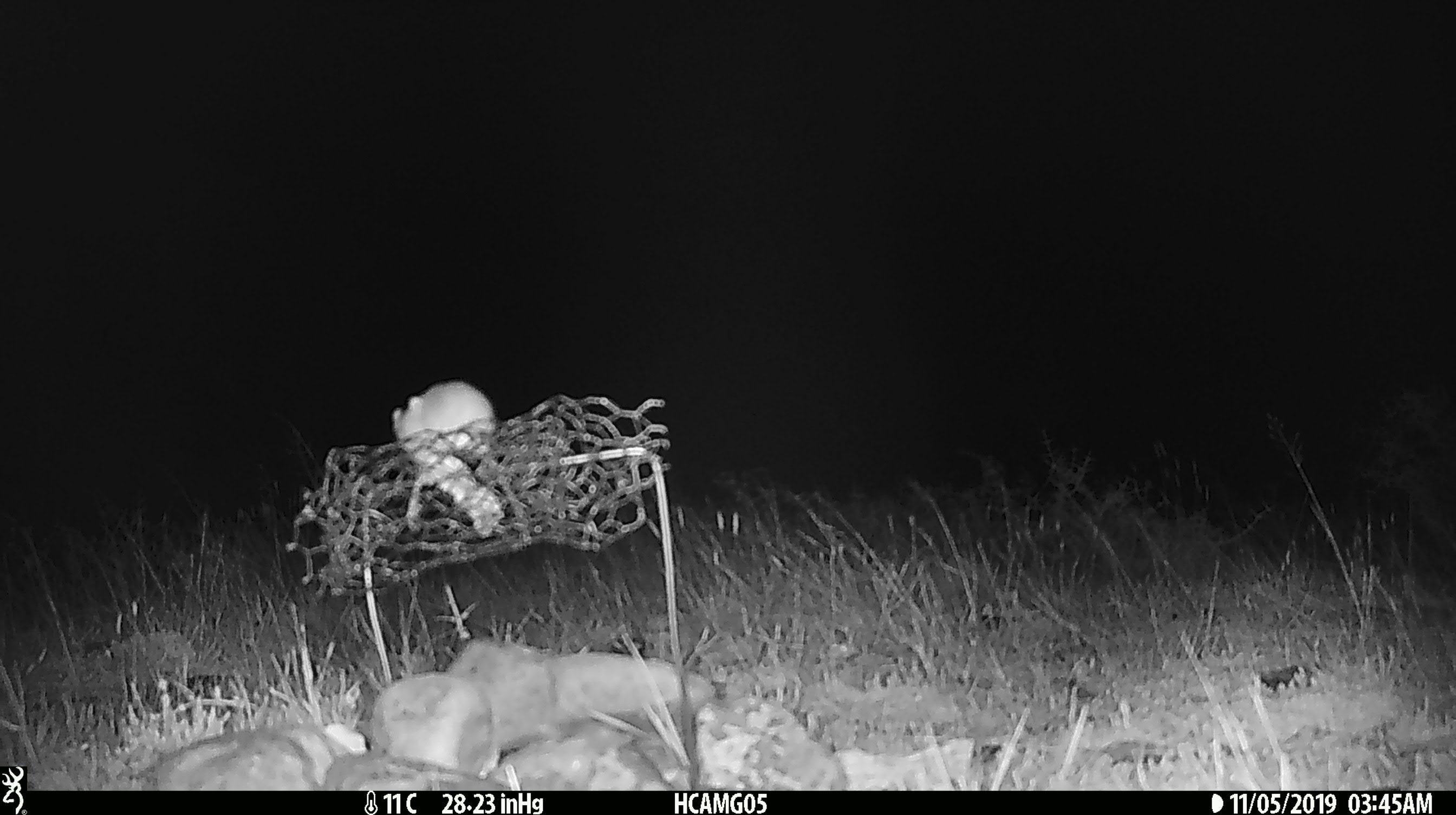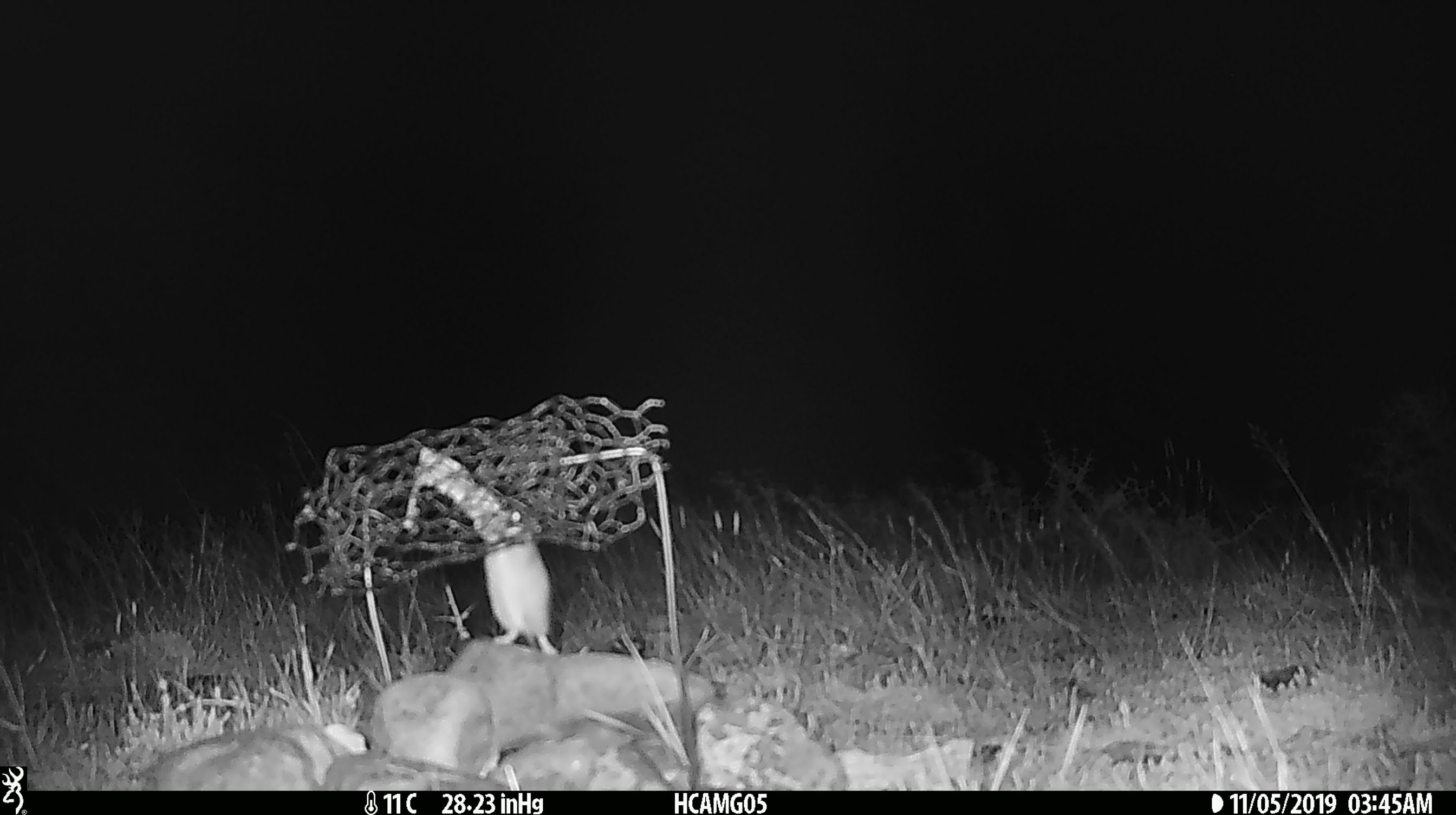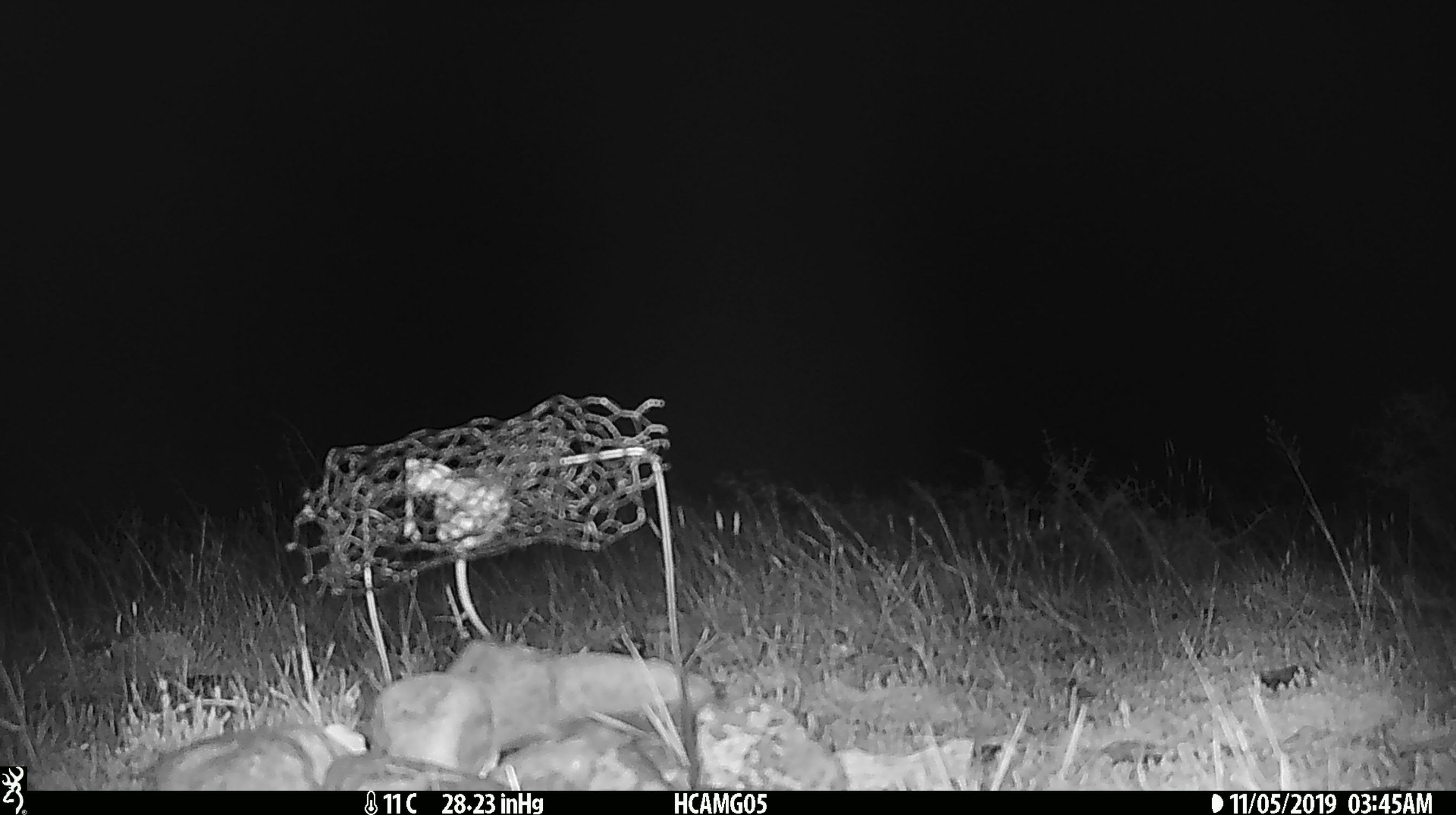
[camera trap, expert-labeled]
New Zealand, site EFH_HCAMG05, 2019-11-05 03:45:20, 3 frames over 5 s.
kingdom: Animalia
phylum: Chordata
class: Mammalia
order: Rodentia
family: Muridae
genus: Mus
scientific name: Mus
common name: mouse